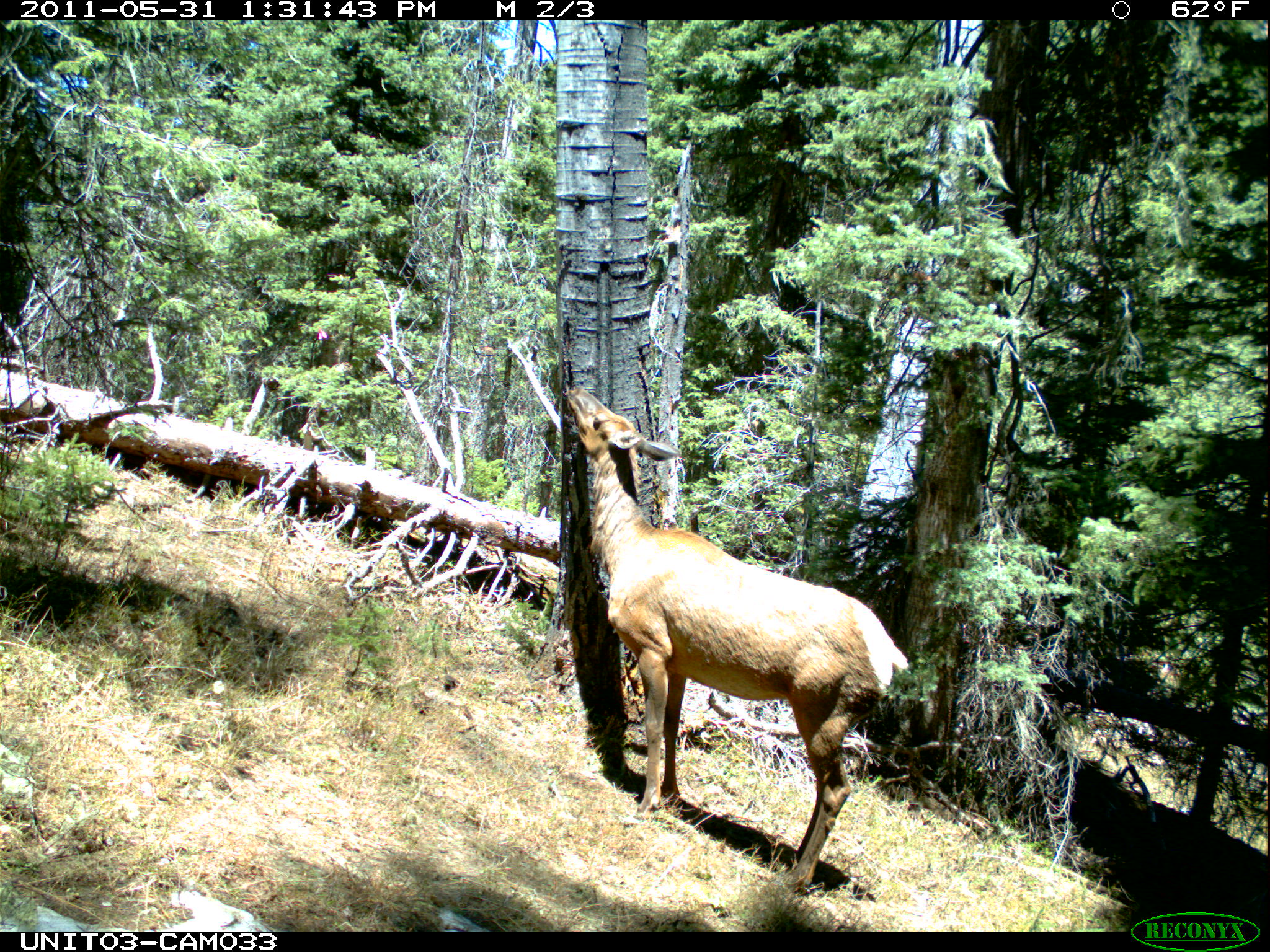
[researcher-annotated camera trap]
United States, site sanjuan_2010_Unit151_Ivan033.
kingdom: Animalia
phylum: Chordata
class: Mammalia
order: Artiodactyla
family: Cervidae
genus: Cervus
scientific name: Cervus elaphus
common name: red deer